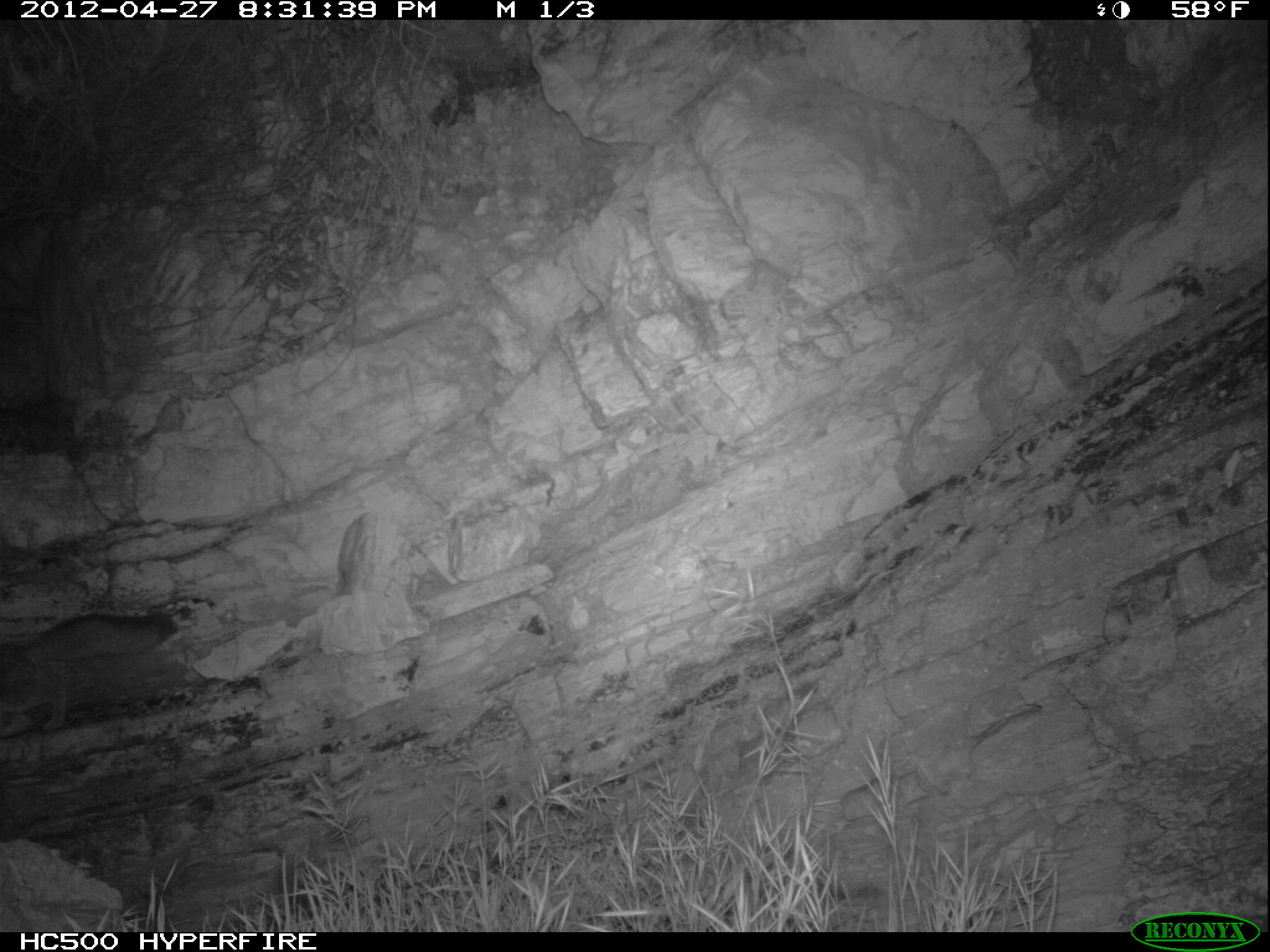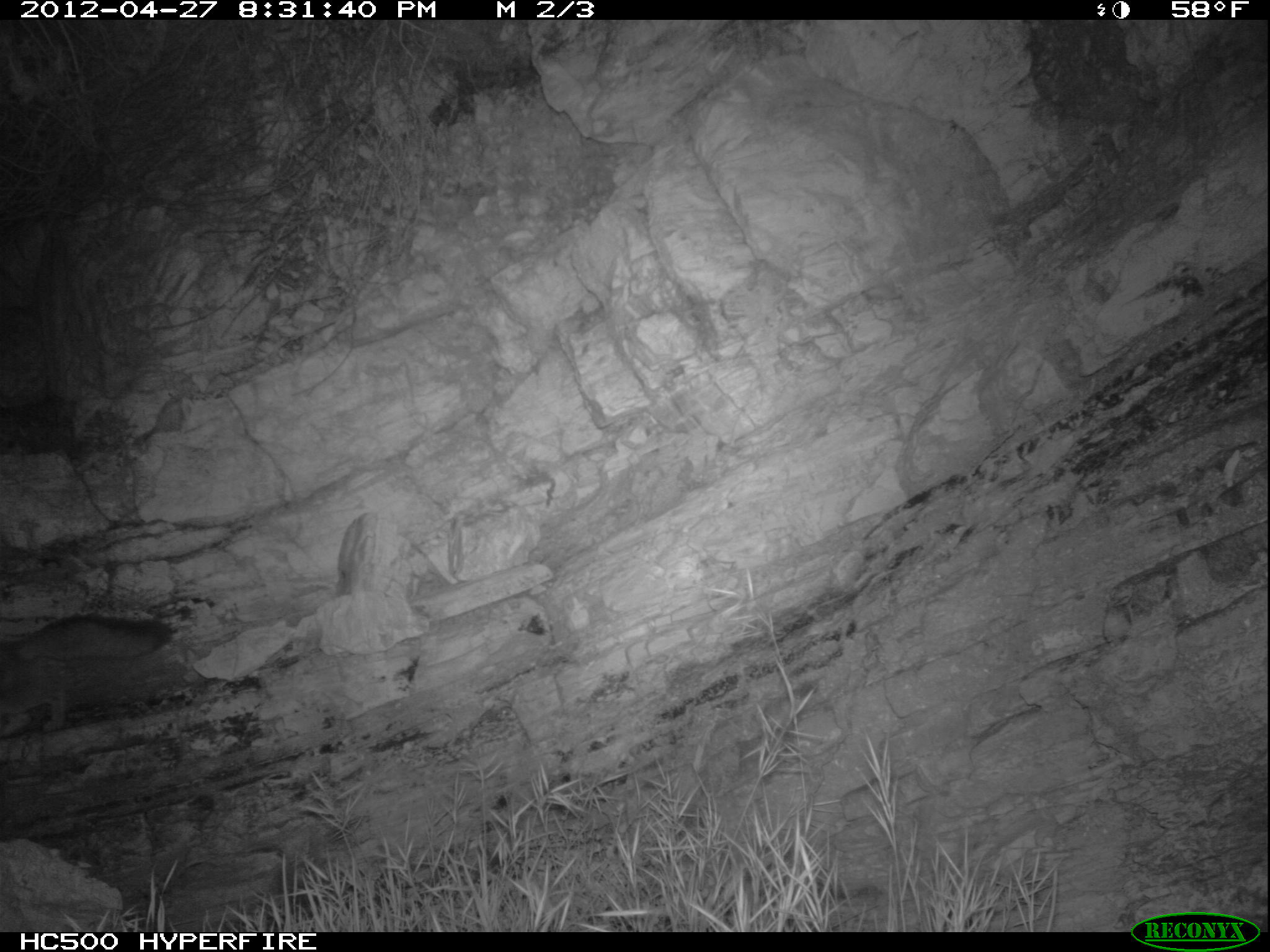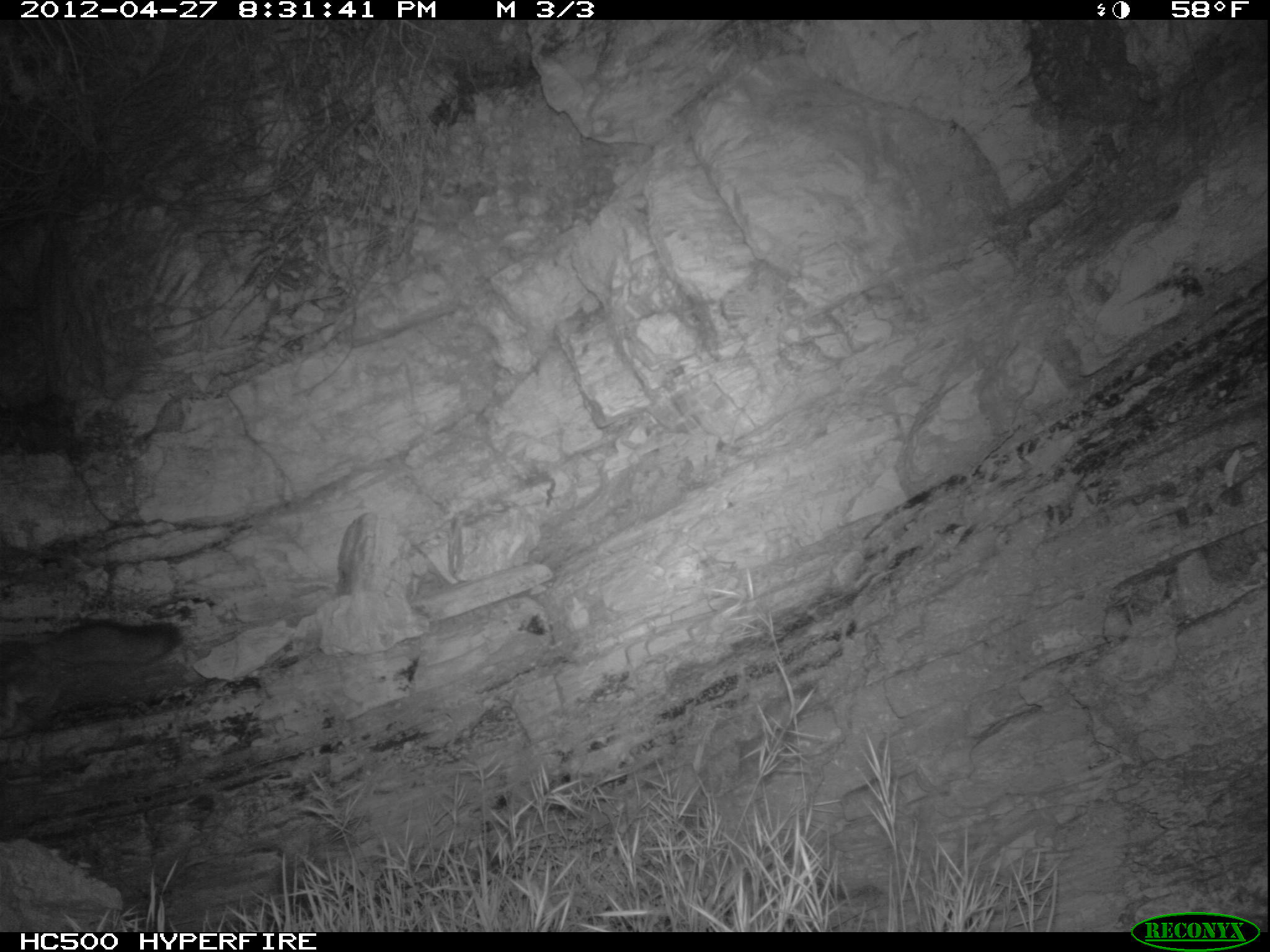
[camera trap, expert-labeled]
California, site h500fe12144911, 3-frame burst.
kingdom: Animalia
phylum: Chordata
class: Mammalia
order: Carnivora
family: Canidae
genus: Urocyon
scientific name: Urocyon littoralis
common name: island fox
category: fox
Fox (island fox) (Urocyon littoralis).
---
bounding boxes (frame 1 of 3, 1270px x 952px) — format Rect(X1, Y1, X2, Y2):
fox: Rect(0, 611, 177, 739)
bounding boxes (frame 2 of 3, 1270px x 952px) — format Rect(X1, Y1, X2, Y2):
fox: Rect(0, 610, 175, 740)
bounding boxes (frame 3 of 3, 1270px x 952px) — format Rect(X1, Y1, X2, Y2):
fox: Rect(0, 620, 176, 728)